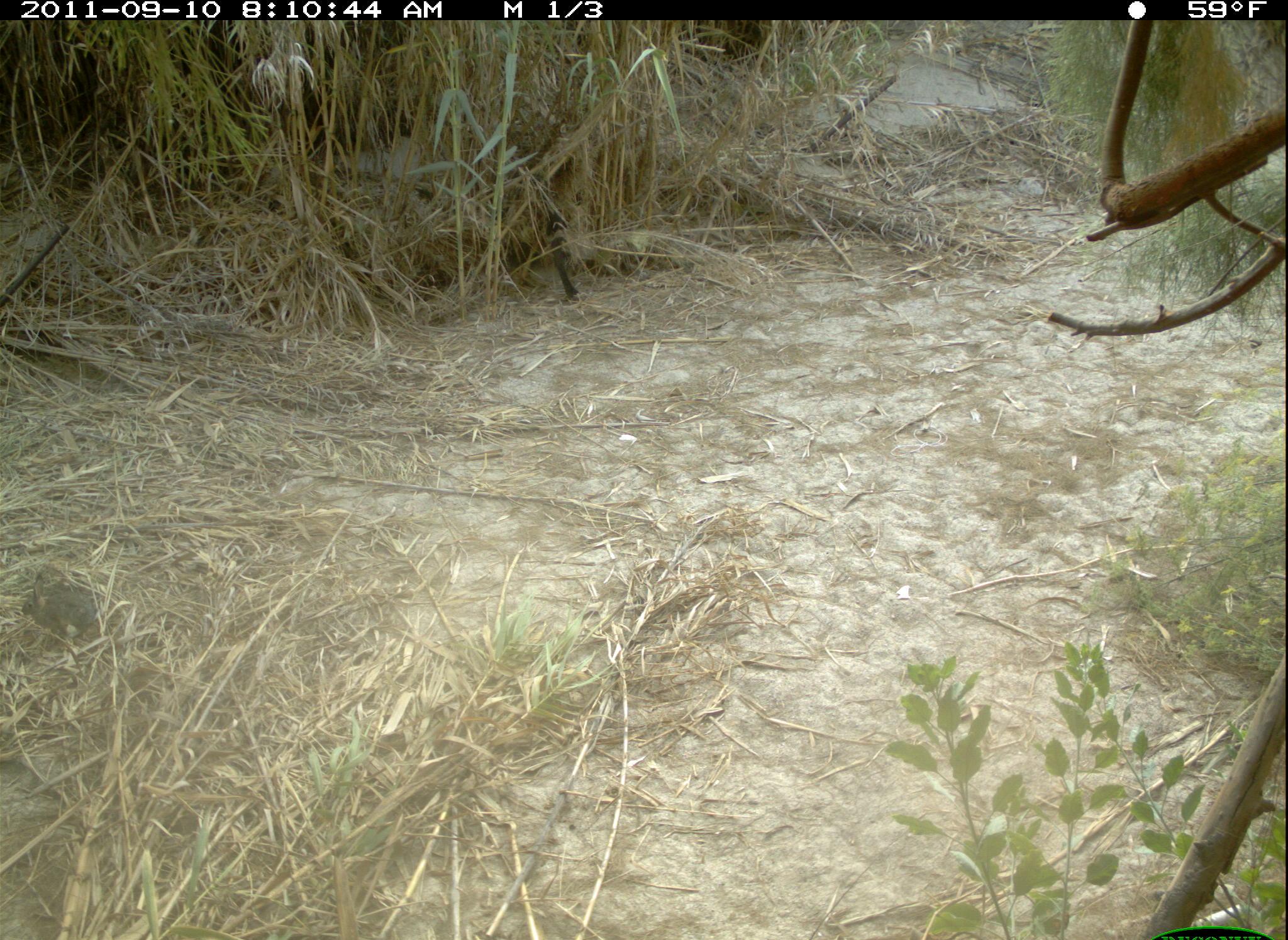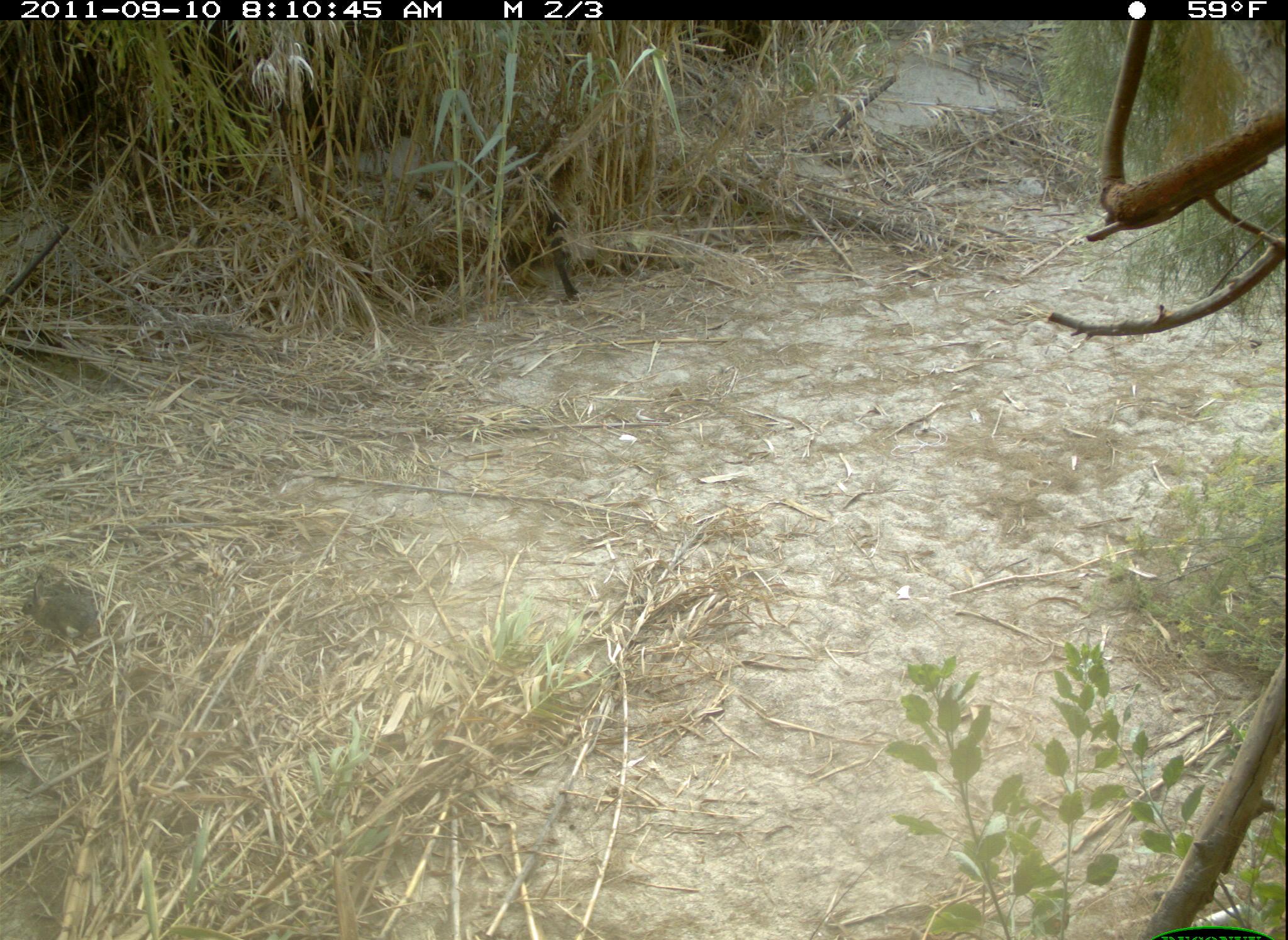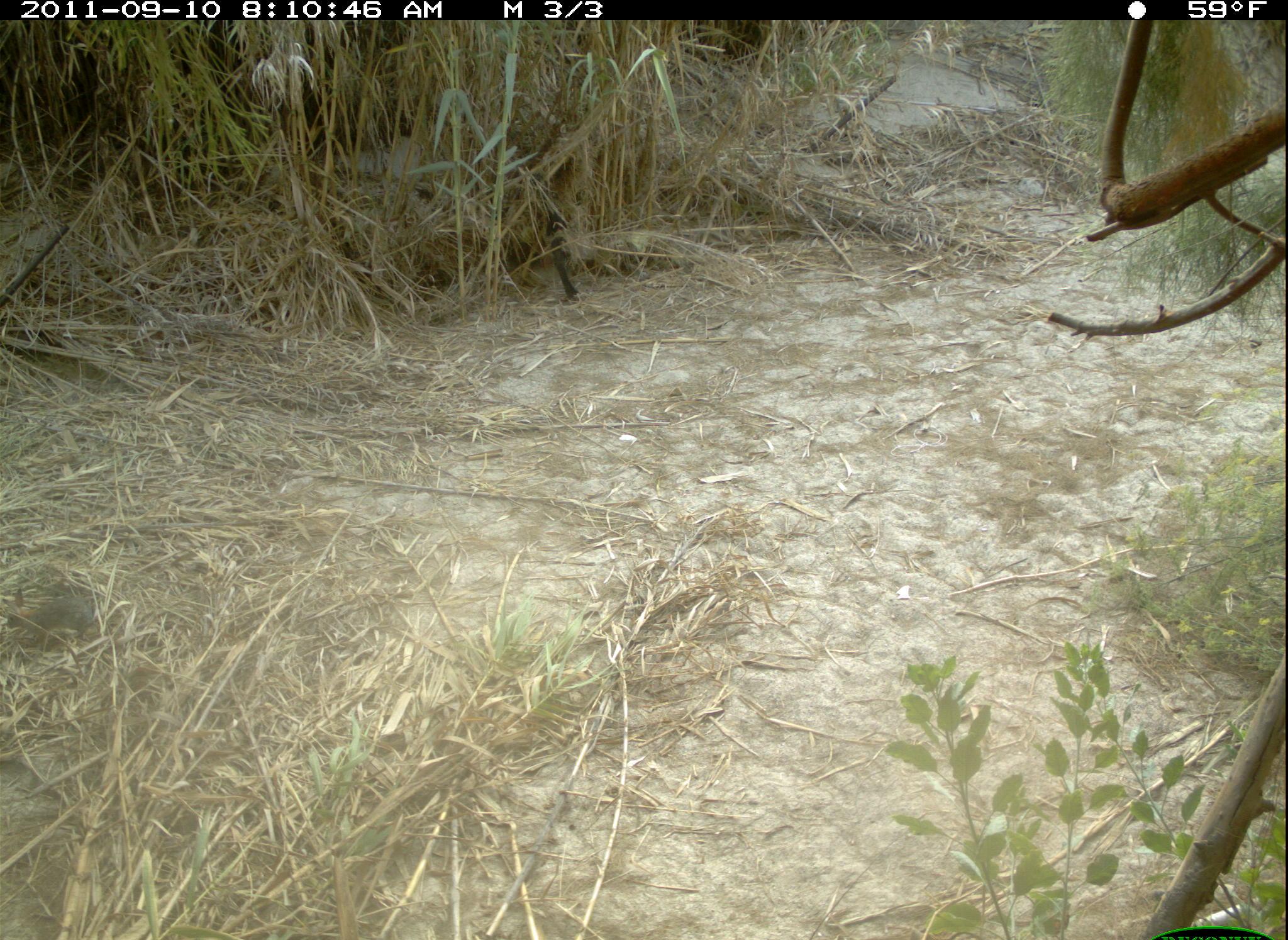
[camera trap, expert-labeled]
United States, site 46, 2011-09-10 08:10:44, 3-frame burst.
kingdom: Animalia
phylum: Chordata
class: Mammalia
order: Lagomorpha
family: Leporidae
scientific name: Leporidae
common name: rabbits and hares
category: rabbit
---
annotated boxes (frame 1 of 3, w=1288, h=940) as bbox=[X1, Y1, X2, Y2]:
rabbit: bbox=[16, 562, 101, 662]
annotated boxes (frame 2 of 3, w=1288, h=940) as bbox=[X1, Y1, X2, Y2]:
rabbit: bbox=[34, 577, 109, 646]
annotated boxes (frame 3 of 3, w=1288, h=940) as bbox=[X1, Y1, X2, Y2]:
rabbit: bbox=[3, 581, 101, 649]